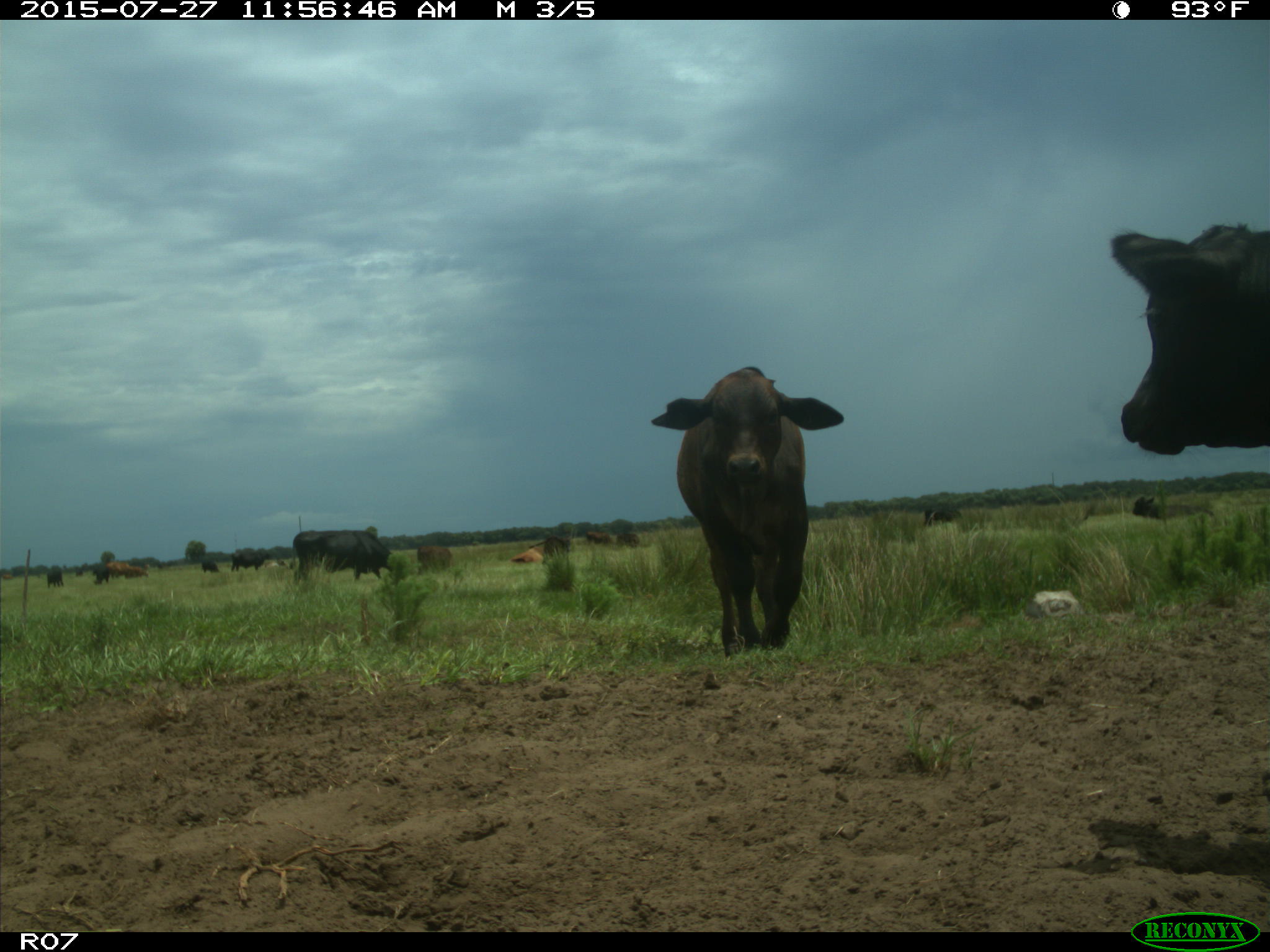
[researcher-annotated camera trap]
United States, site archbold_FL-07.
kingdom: Animalia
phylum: Chordata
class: Mammalia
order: Artiodactyla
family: Bovidae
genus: Bos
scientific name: Bos taurus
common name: domestic cow